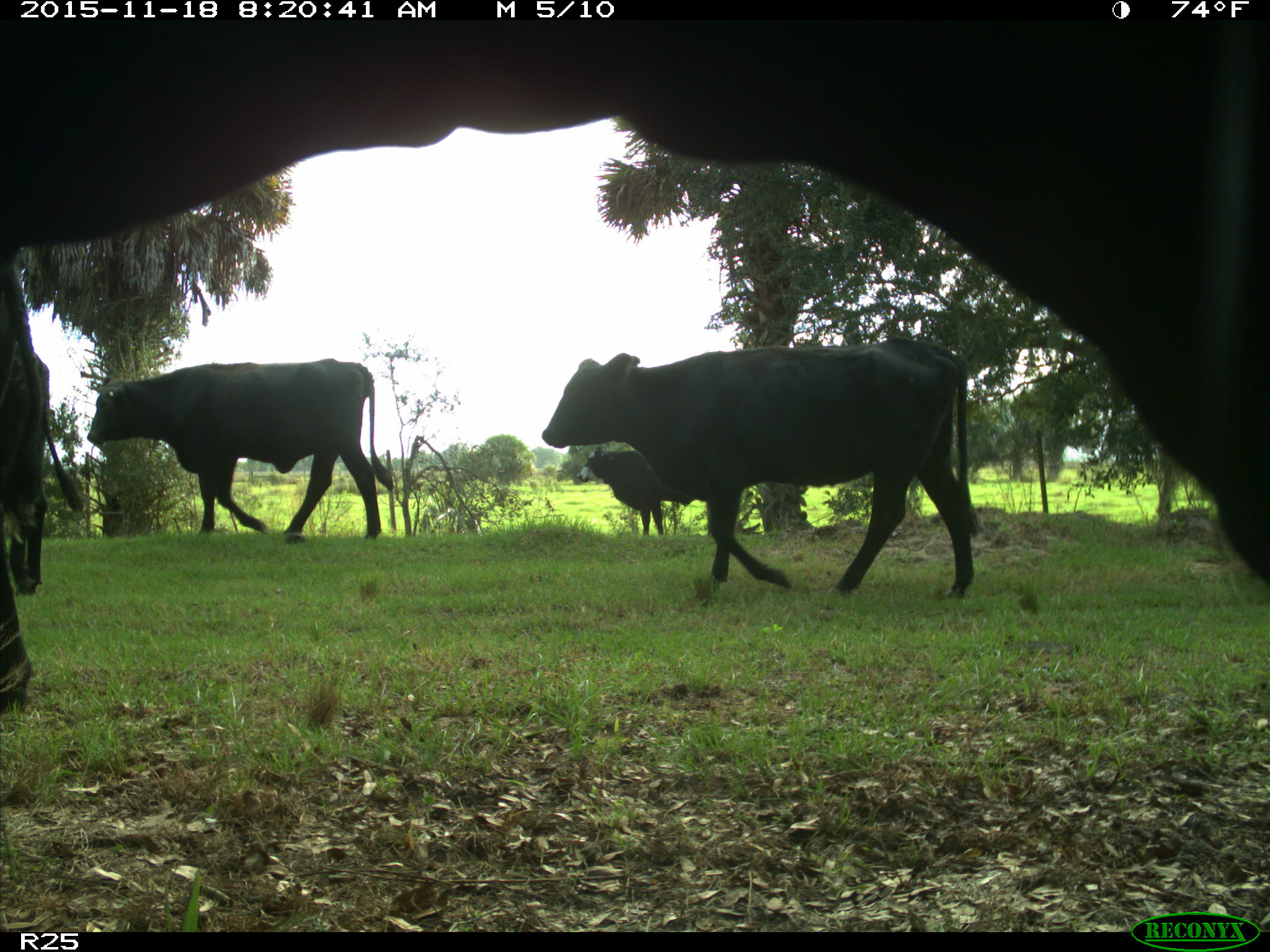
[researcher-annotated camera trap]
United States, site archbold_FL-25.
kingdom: Animalia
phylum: Chordata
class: Mammalia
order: Artiodactyla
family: Bovidae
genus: Bos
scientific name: Bos taurus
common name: domestic cow